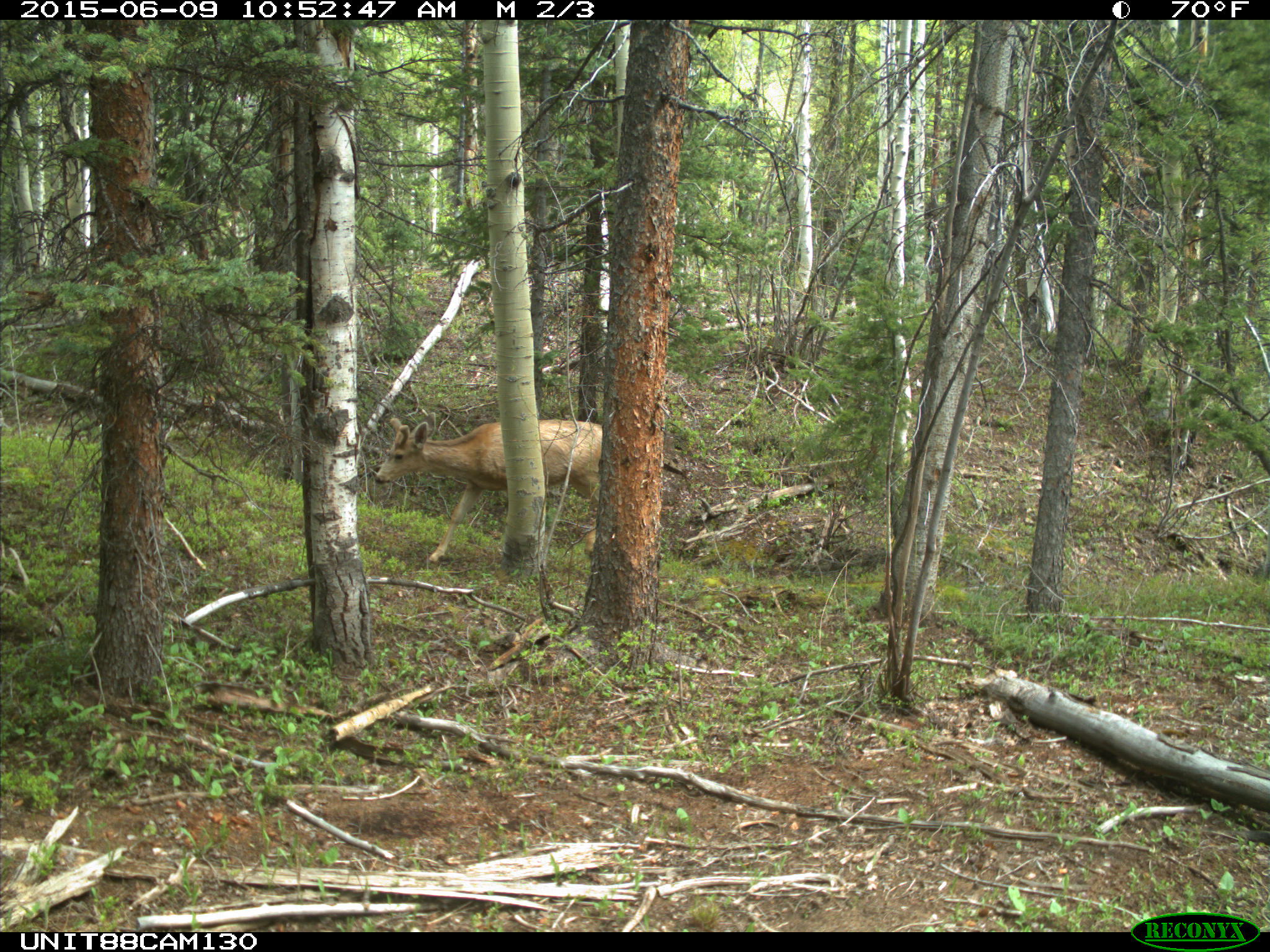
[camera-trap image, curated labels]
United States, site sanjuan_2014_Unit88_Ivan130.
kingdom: Animalia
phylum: Chordata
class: Mammalia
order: Artiodactyla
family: Cervidae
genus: Odocoileus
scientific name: Odocoileus hemionus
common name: mule deer